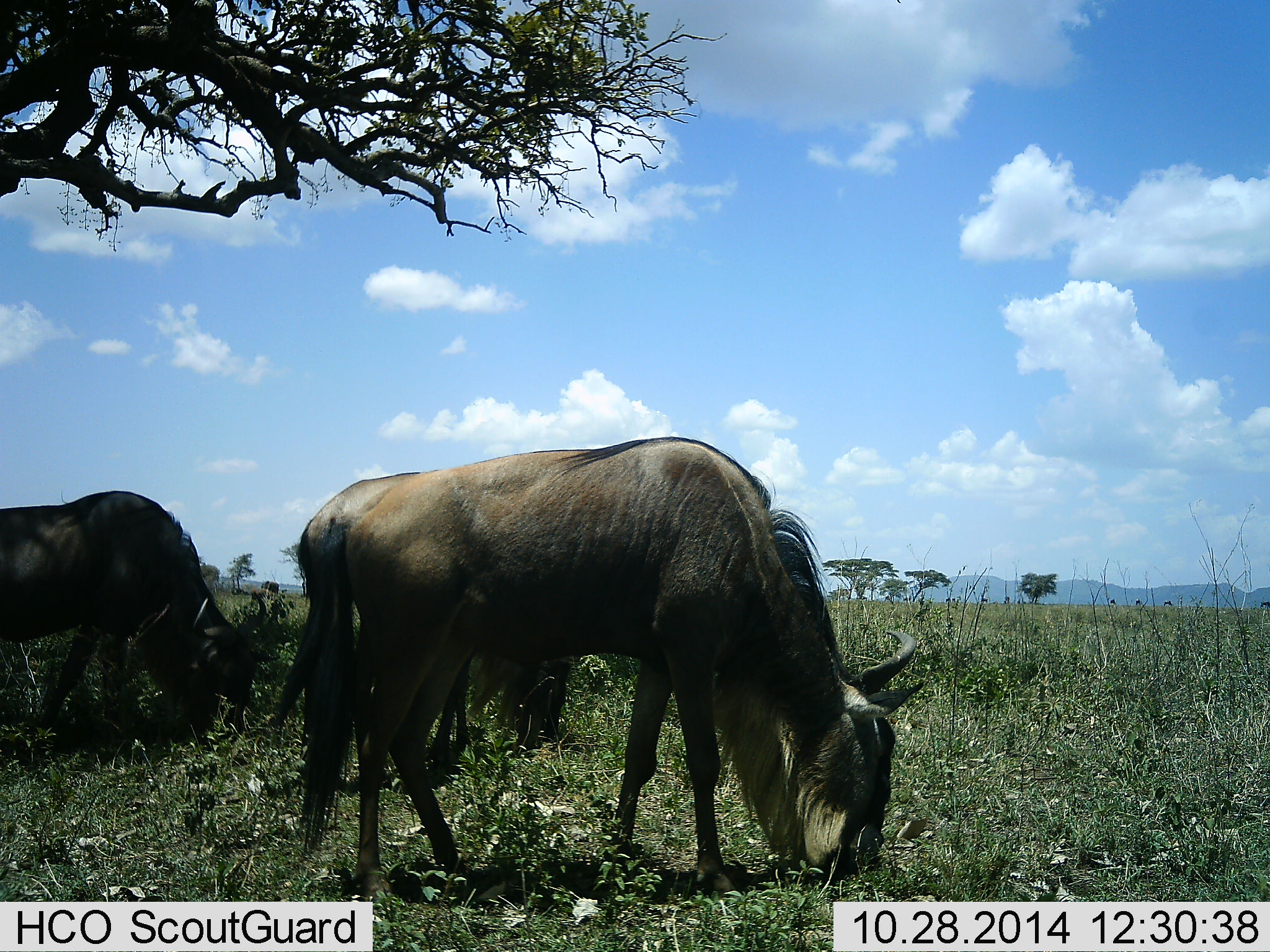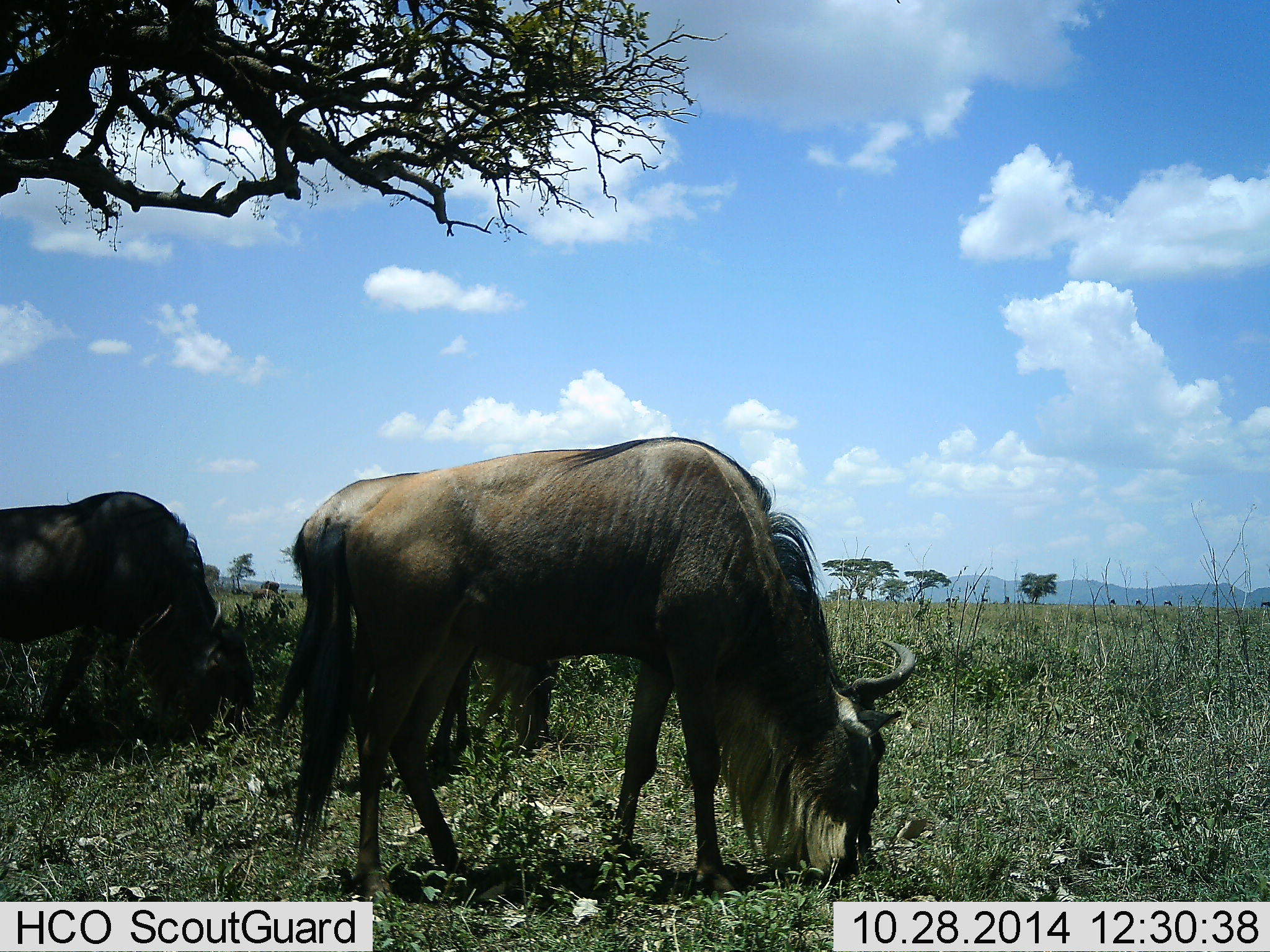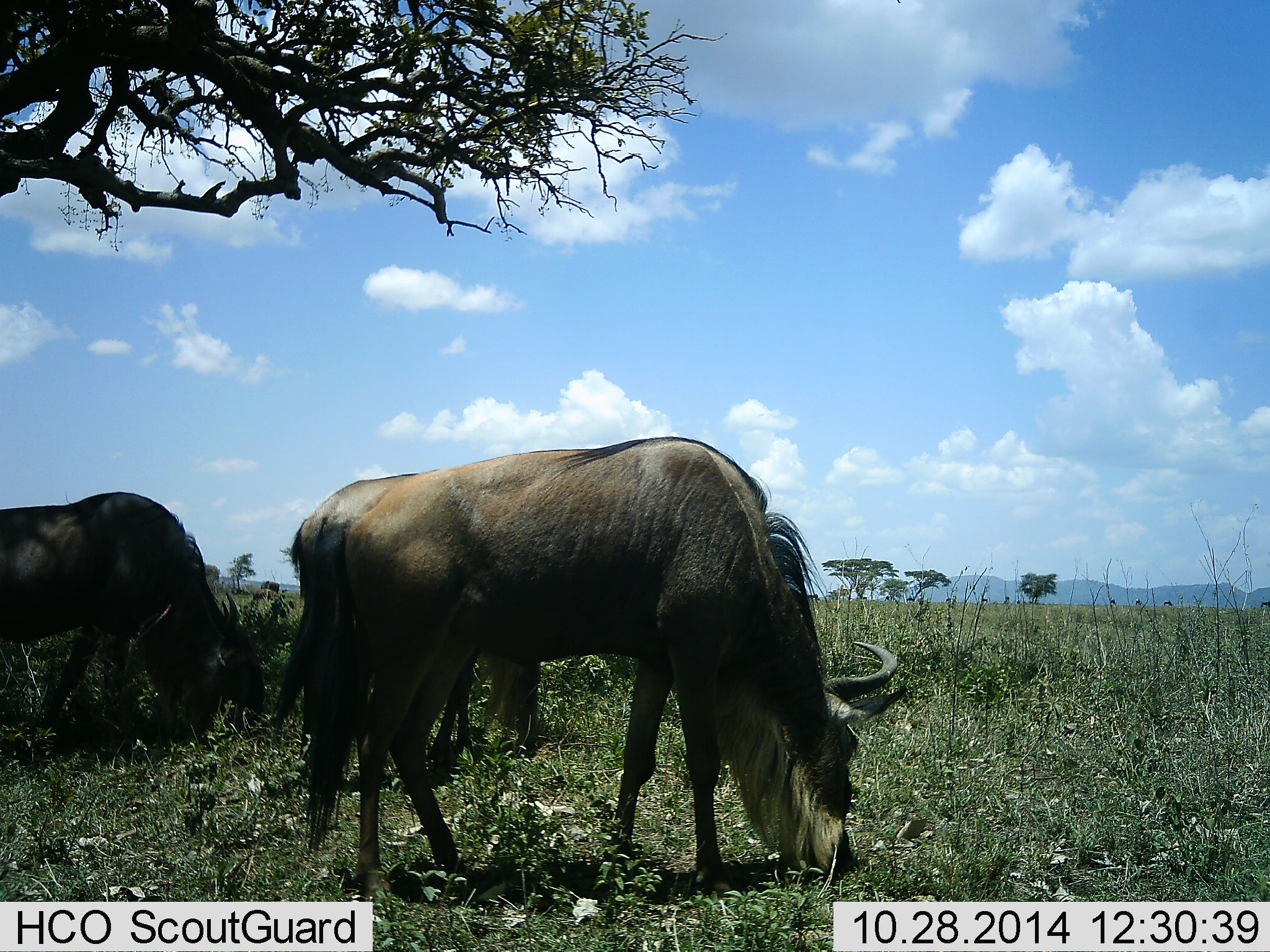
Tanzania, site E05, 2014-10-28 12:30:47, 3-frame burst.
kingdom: Animalia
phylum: Chordata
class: Mammalia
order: Artiodactyla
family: Bovidae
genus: Connochaetes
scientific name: Connochaetes taurinus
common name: blue wildebeest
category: wildebeest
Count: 3.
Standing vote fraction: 20%.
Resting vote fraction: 0%.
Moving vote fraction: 0%.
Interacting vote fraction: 0%.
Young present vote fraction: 0%.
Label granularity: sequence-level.